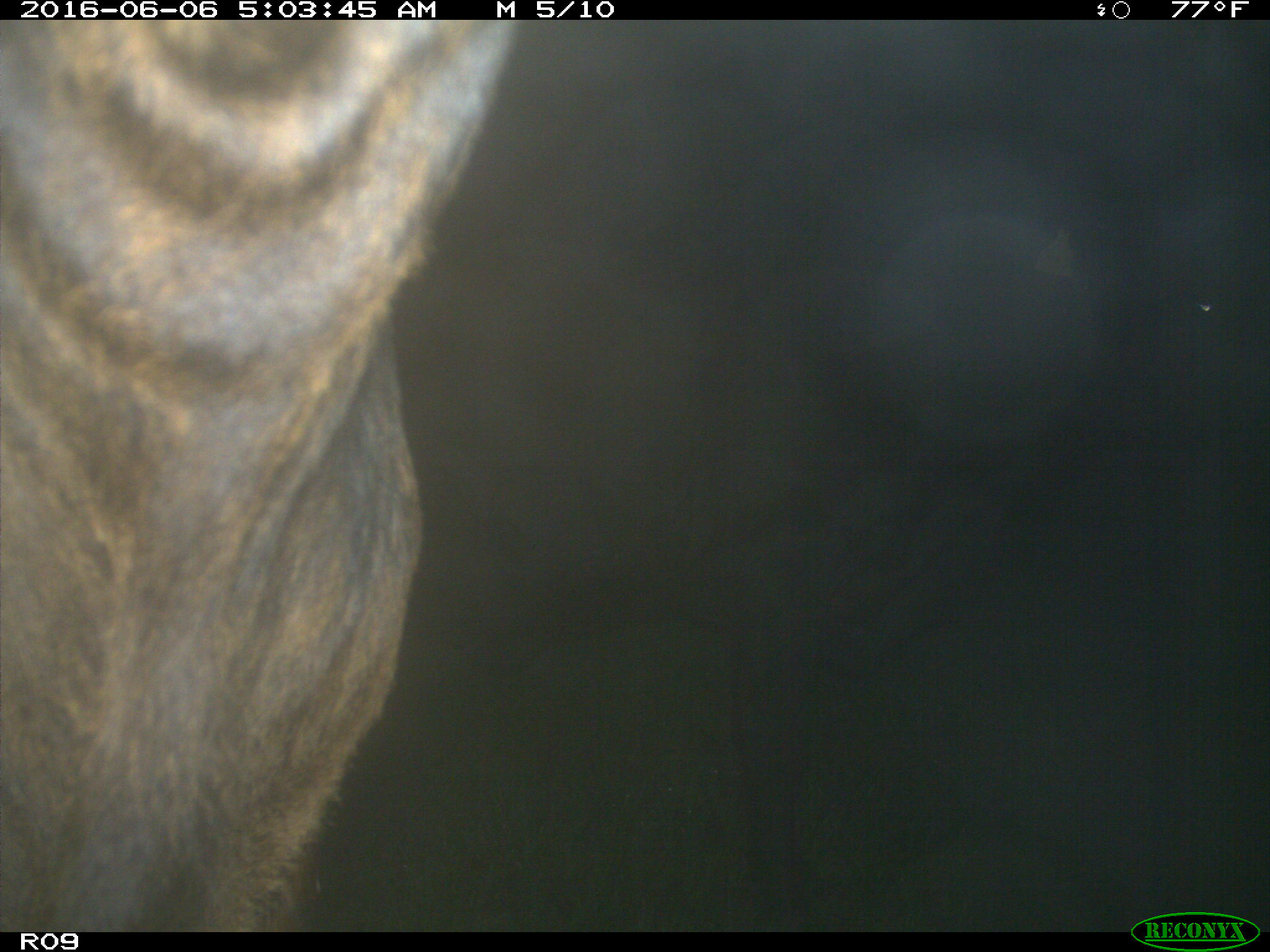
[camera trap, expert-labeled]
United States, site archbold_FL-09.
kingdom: Animalia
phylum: Chordata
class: Mammalia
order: Artiodactyla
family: Bovidae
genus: Bos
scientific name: Bos taurus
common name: domestic cow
Bos taurus (domestic cow).